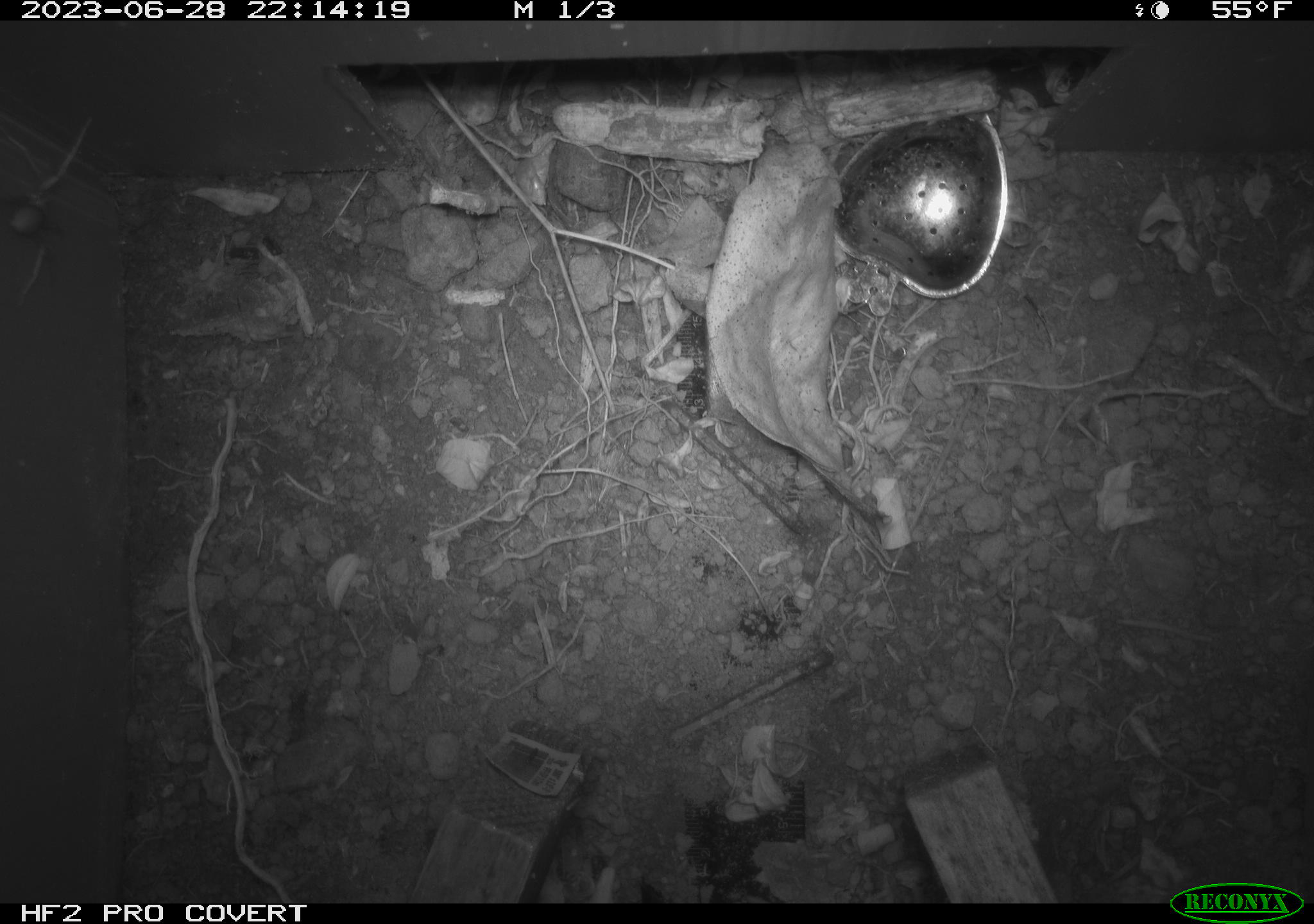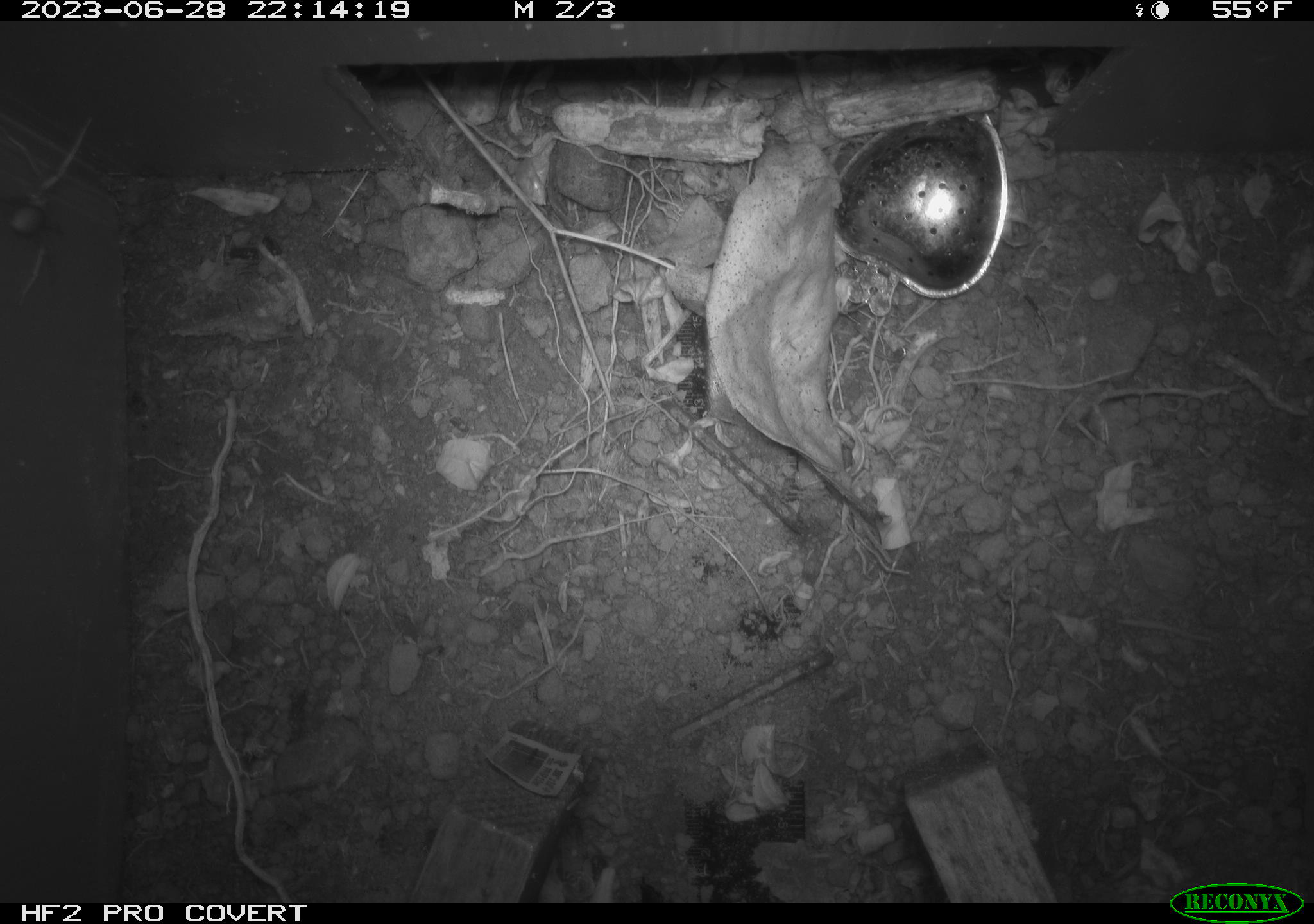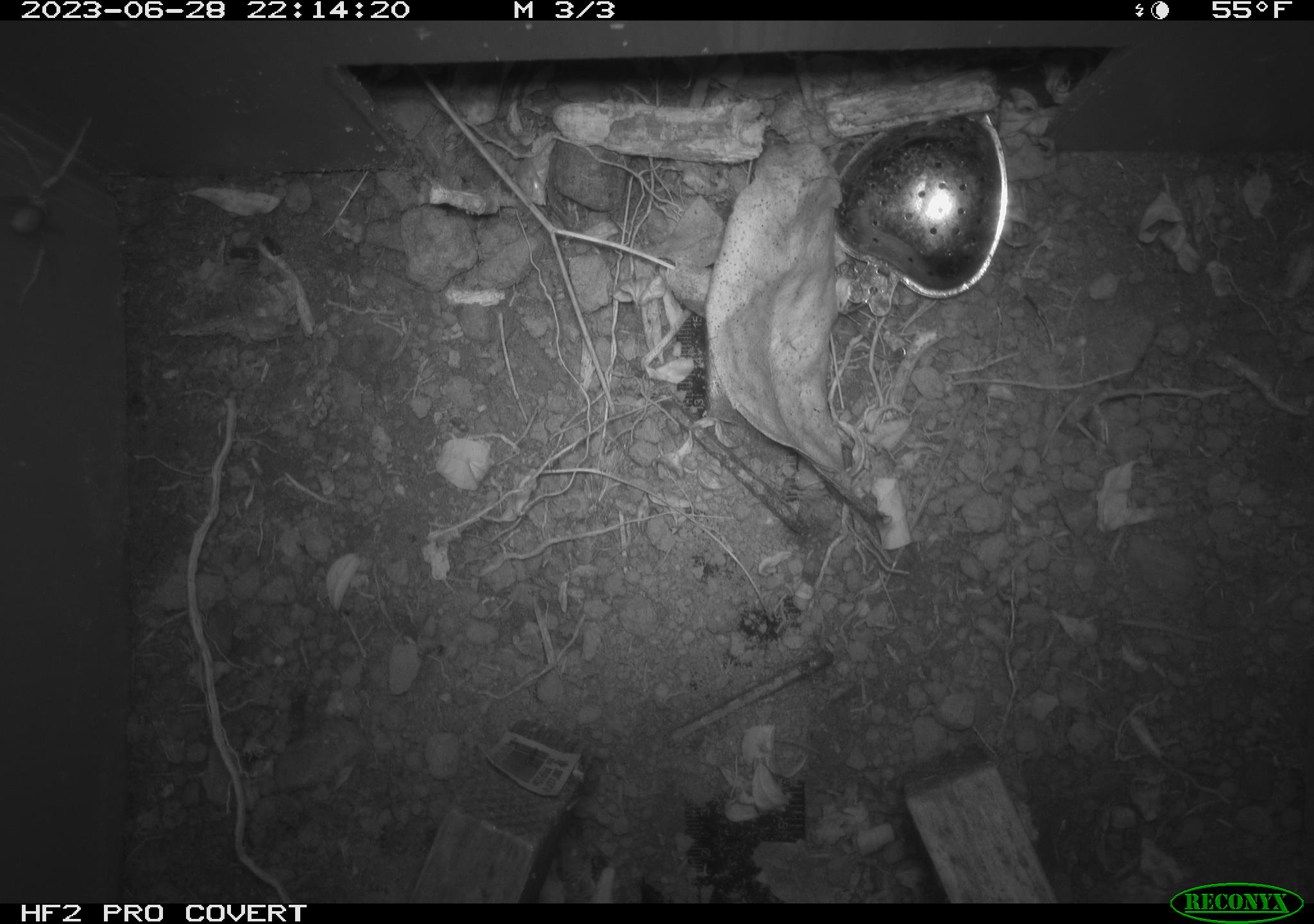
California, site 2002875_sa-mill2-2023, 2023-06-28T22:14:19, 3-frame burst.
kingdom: Animalia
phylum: Arthropoda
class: Arachnida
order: Araneae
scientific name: Araneae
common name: spider